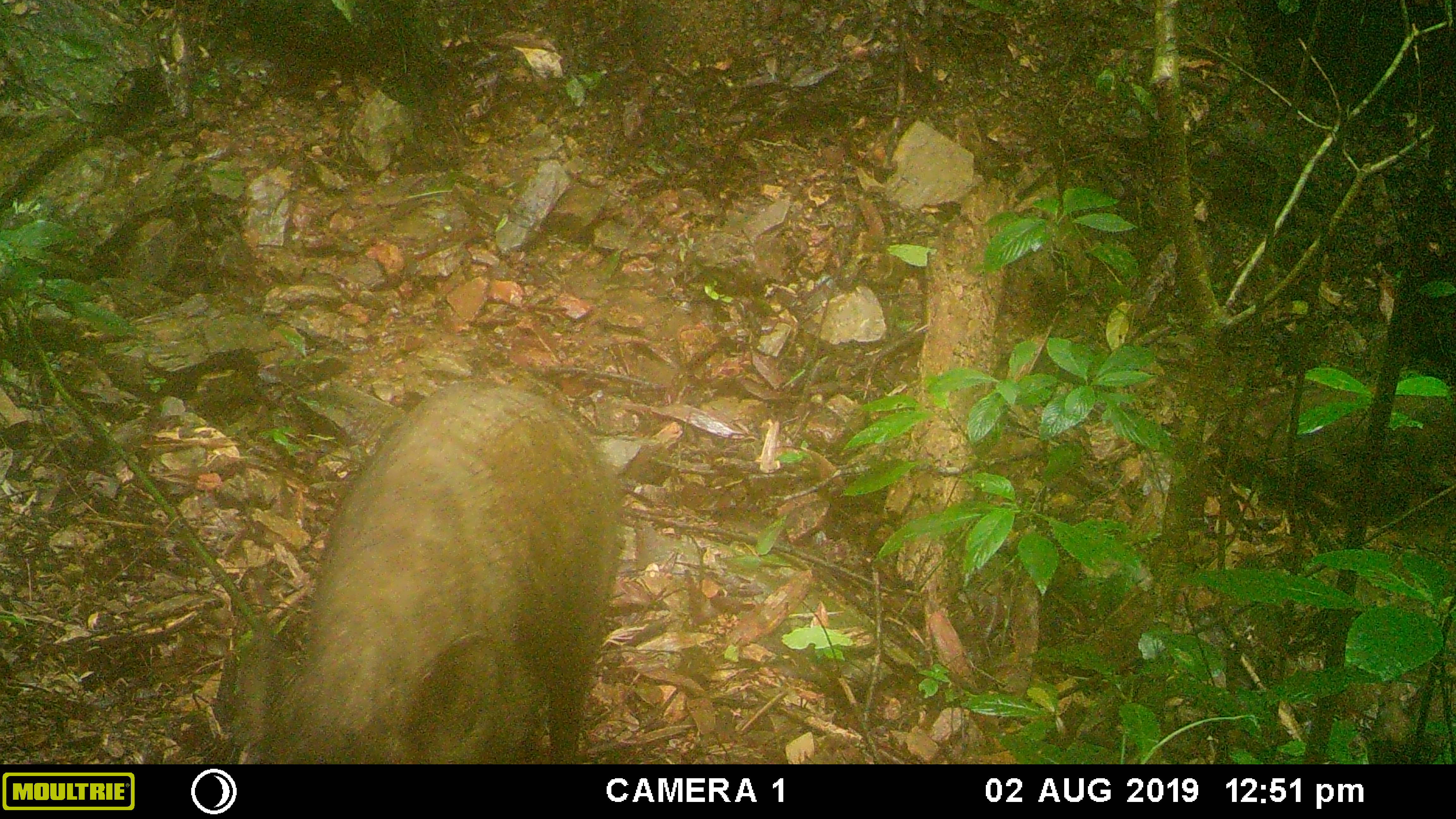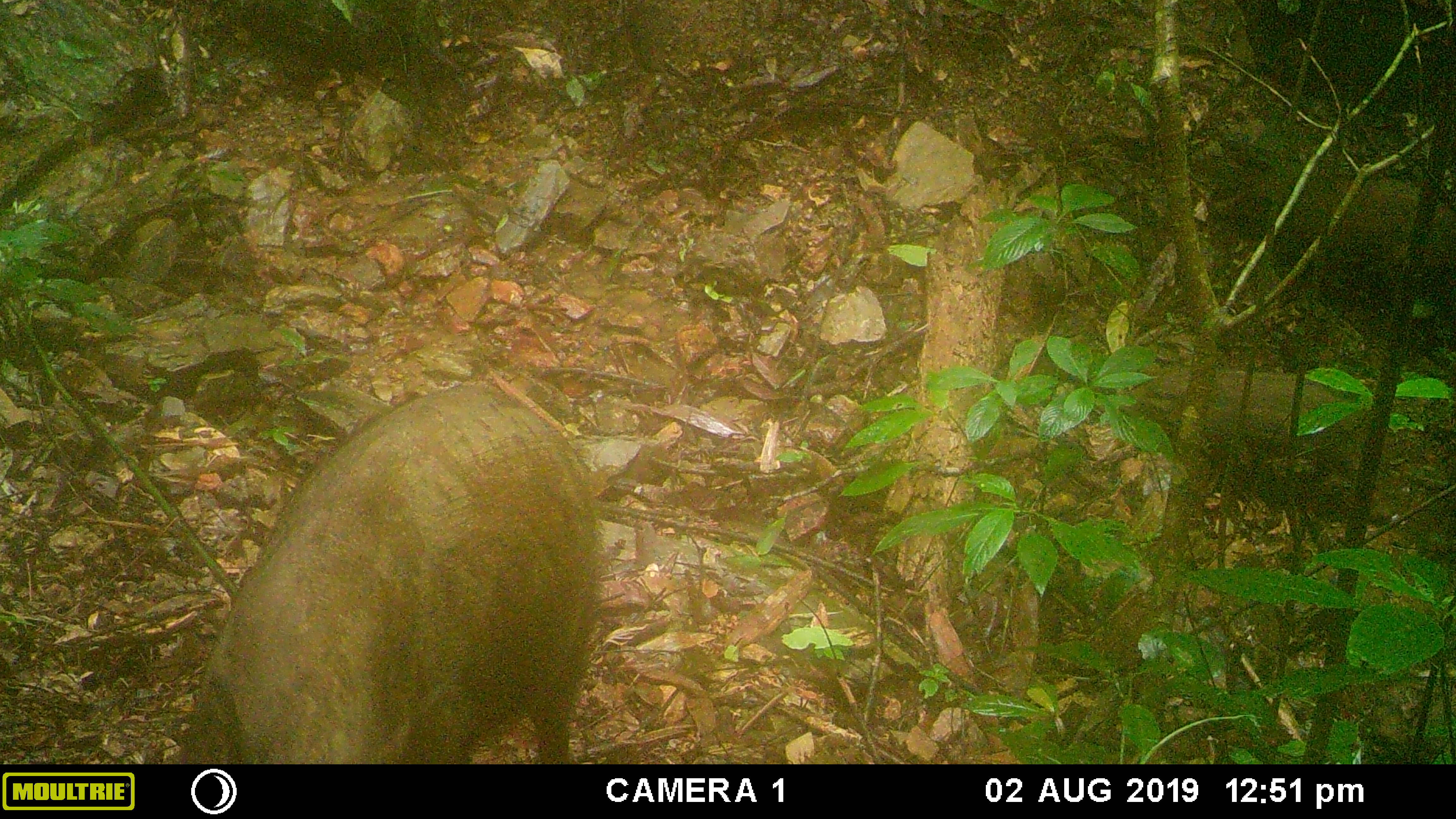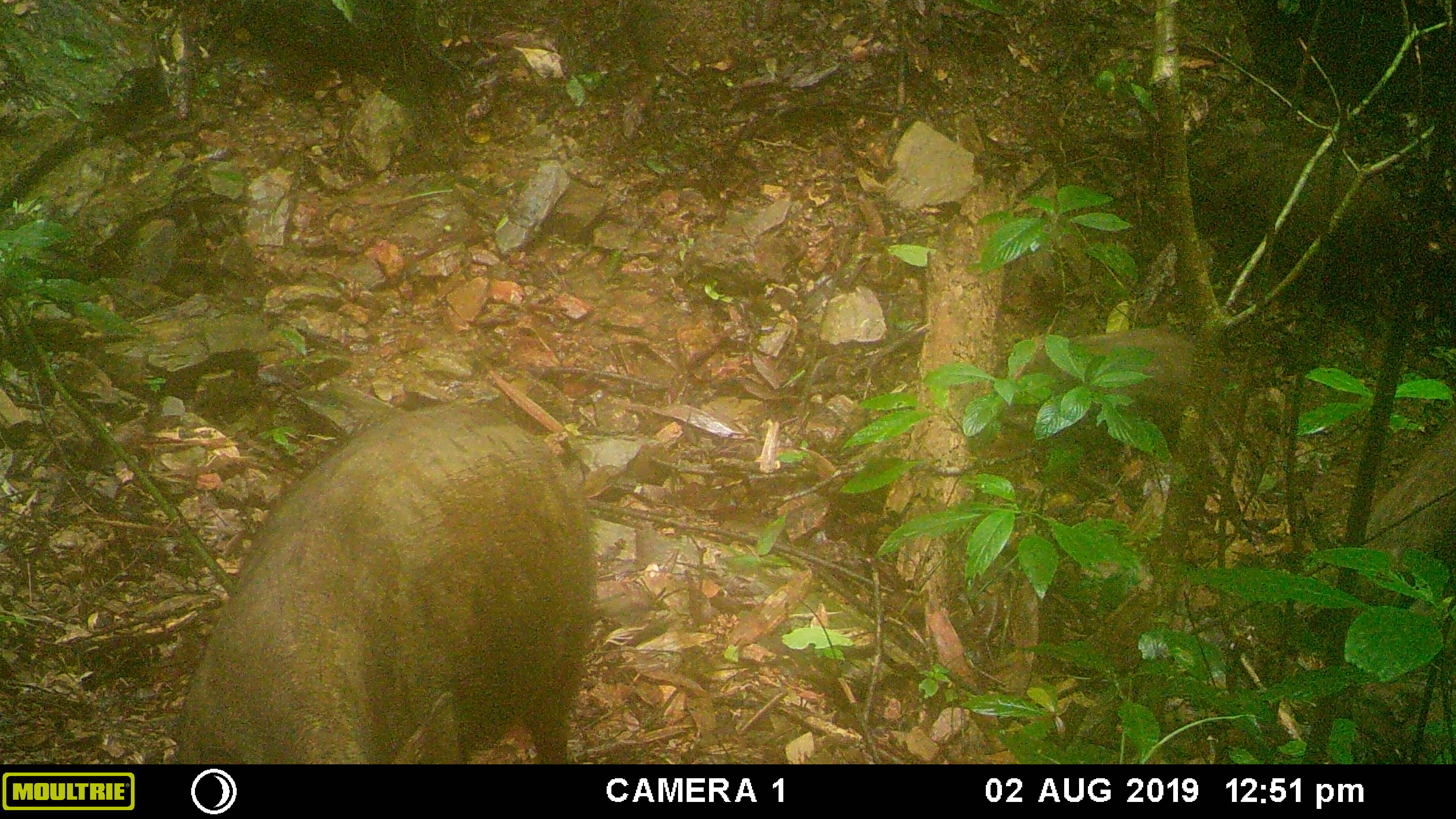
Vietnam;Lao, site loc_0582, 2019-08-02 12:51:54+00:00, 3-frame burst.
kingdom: Animalia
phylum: Chordata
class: Mammalia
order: Artiodactyla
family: Suidae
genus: Sus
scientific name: Sus scrofa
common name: eurasian wild pig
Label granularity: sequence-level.